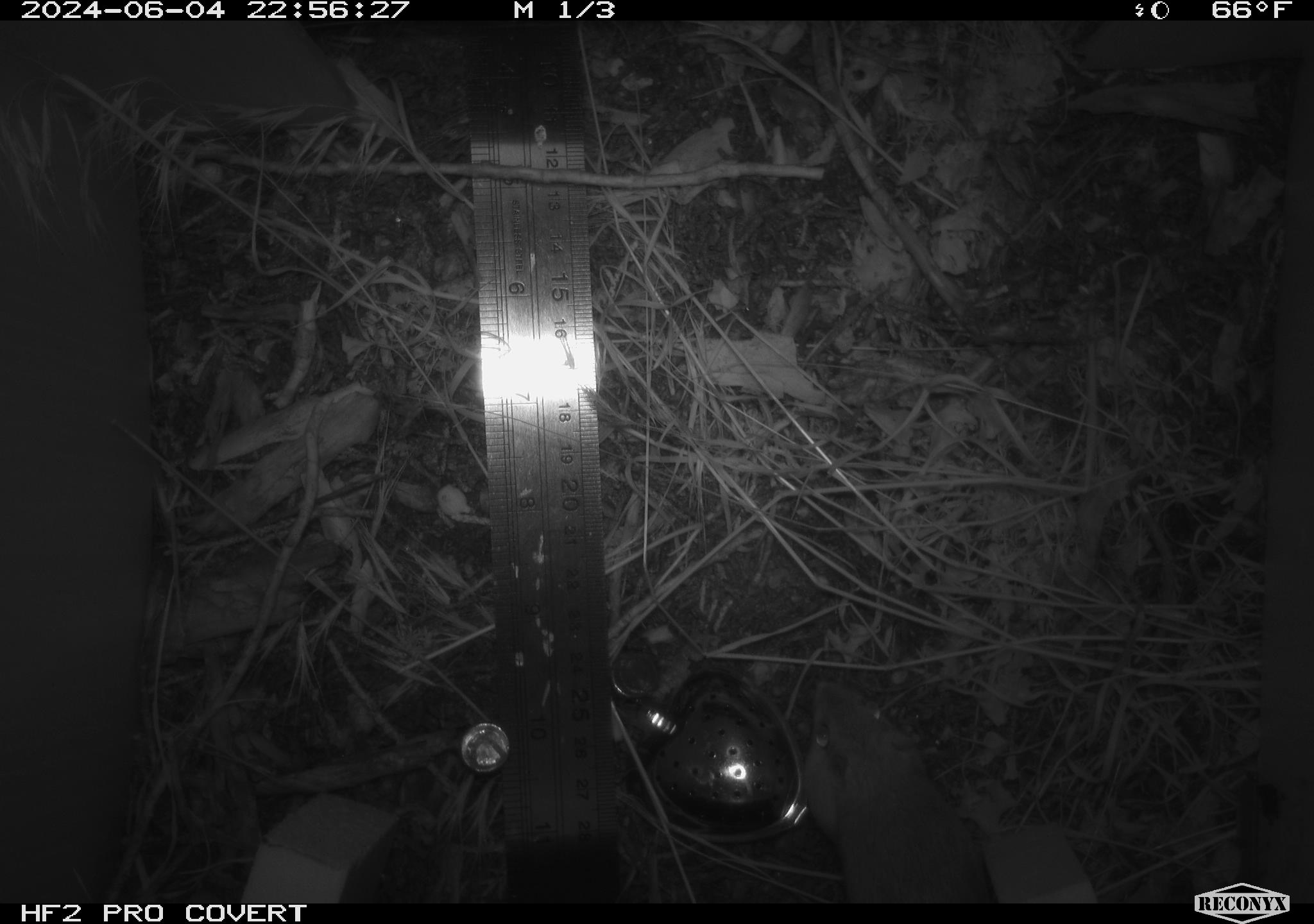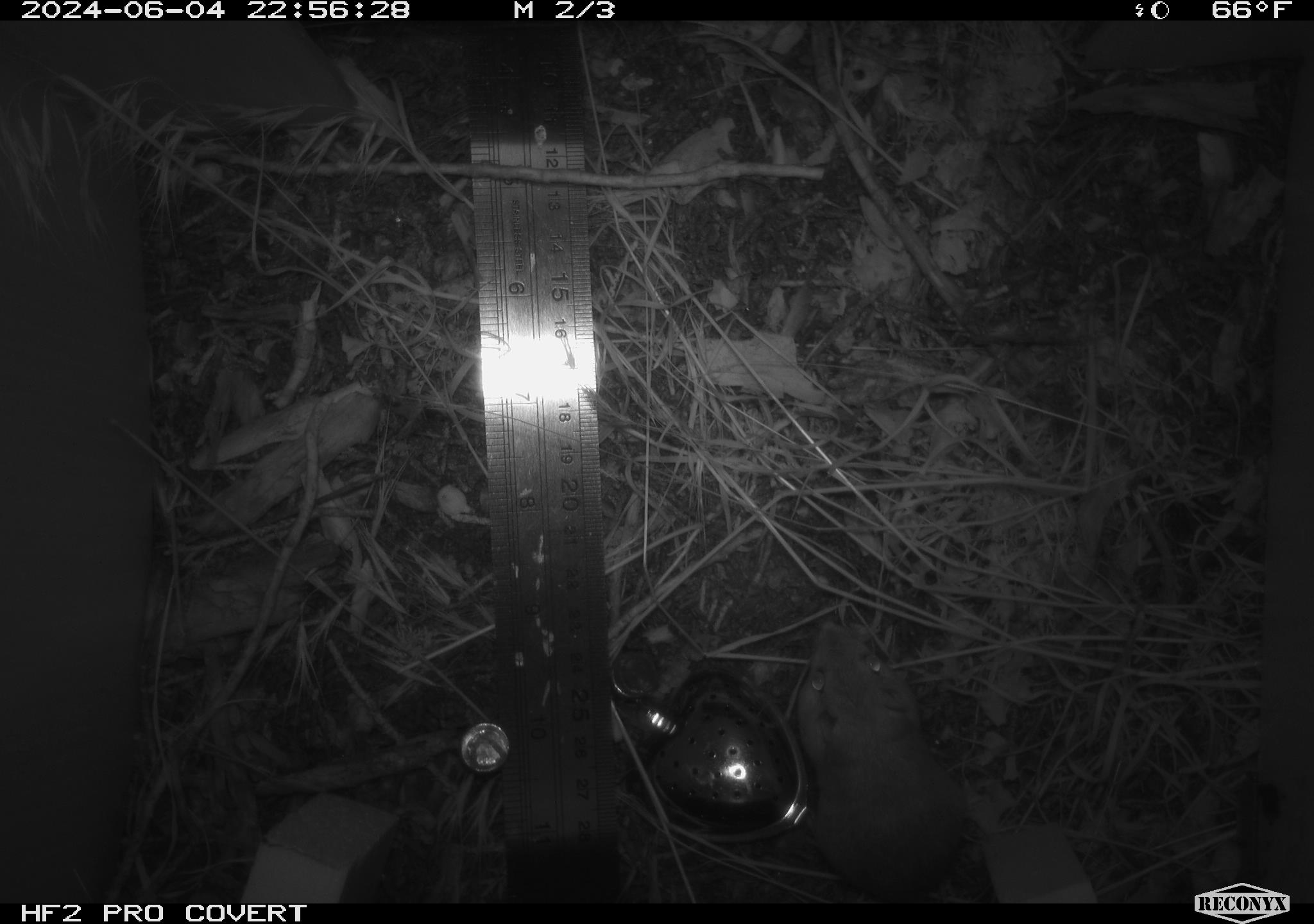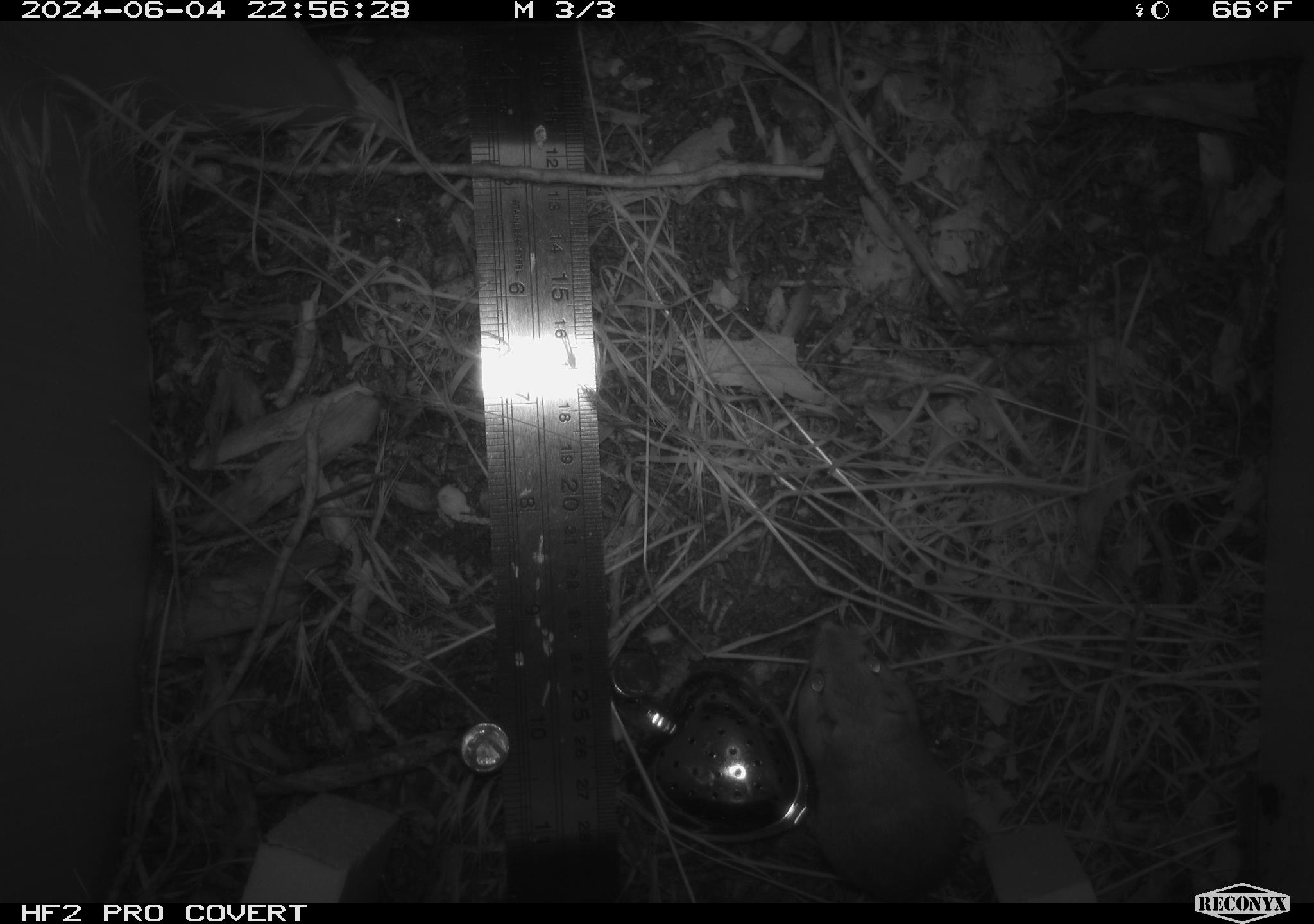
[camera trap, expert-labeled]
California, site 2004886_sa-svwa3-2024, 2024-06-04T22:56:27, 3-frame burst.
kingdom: Animalia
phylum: Chordata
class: Mammalia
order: Rodentia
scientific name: Rodentia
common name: mouse species